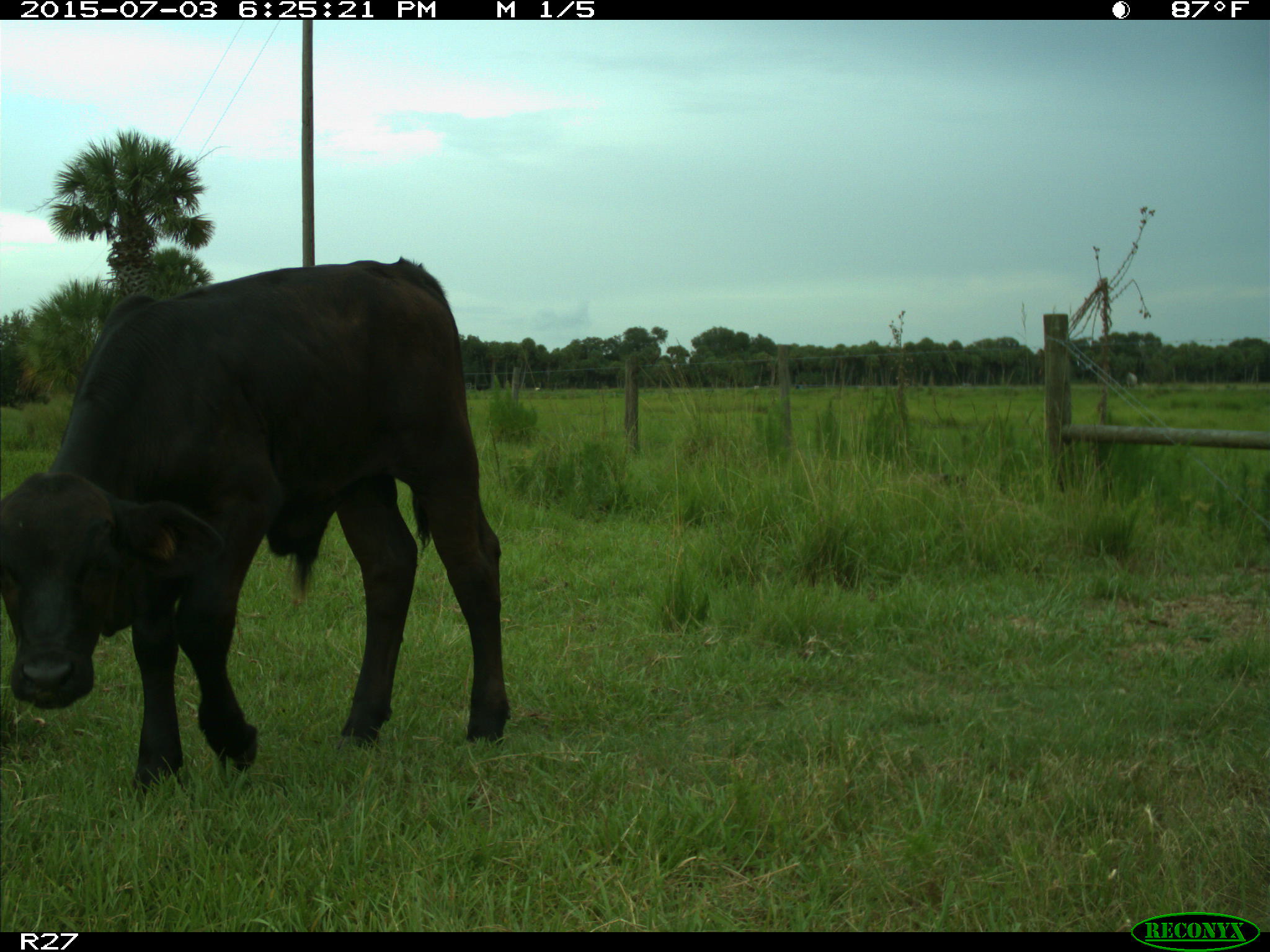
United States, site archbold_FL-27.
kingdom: Animalia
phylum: Chordata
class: Mammalia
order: Artiodactyla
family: Bovidae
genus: Bos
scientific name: Bos taurus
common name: domestic cow